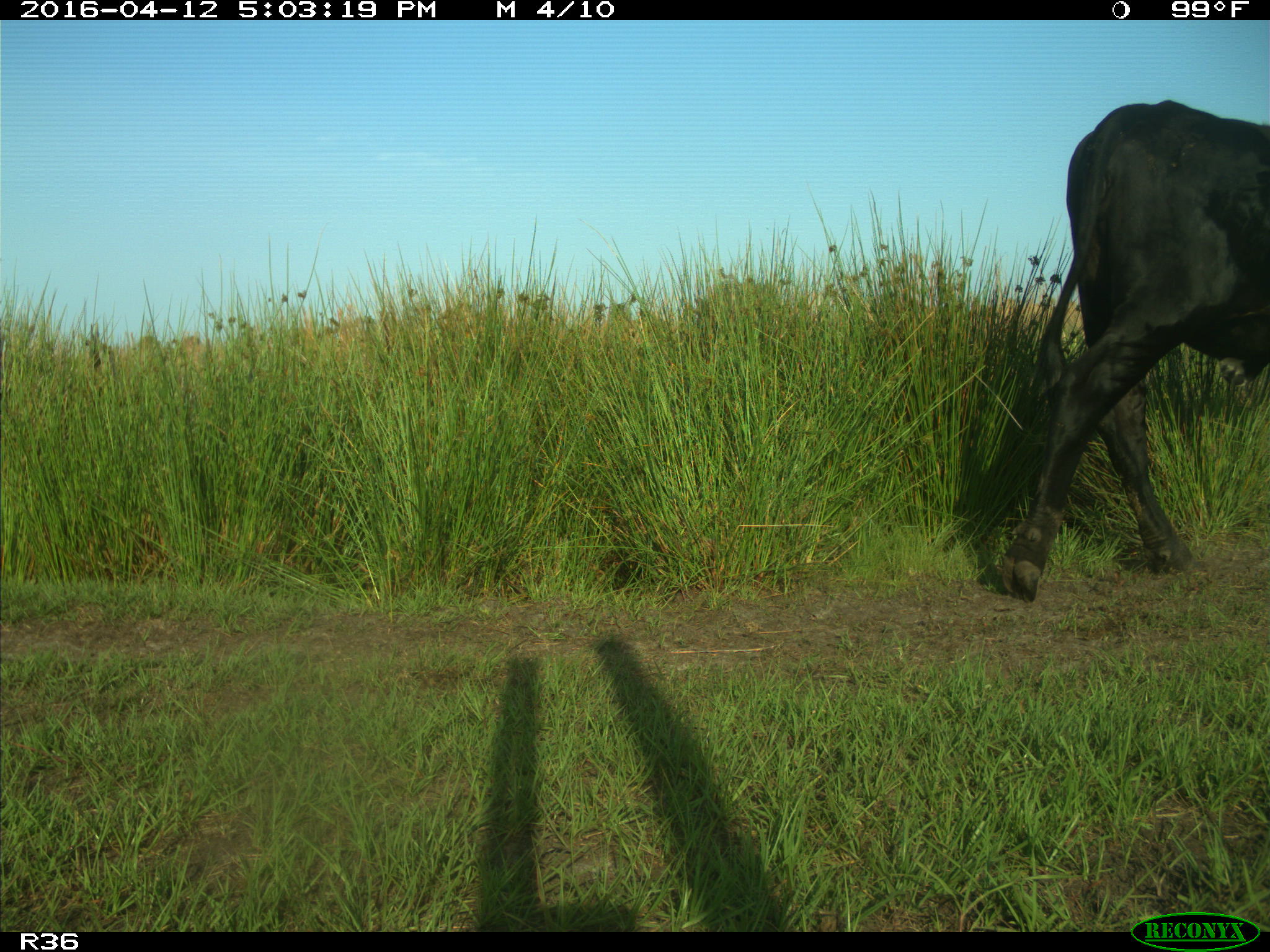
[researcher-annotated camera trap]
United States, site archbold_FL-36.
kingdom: Animalia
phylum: Chordata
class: Mammalia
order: Artiodactyla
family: Bovidae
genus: Bos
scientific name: Bos taurus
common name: domestic cow